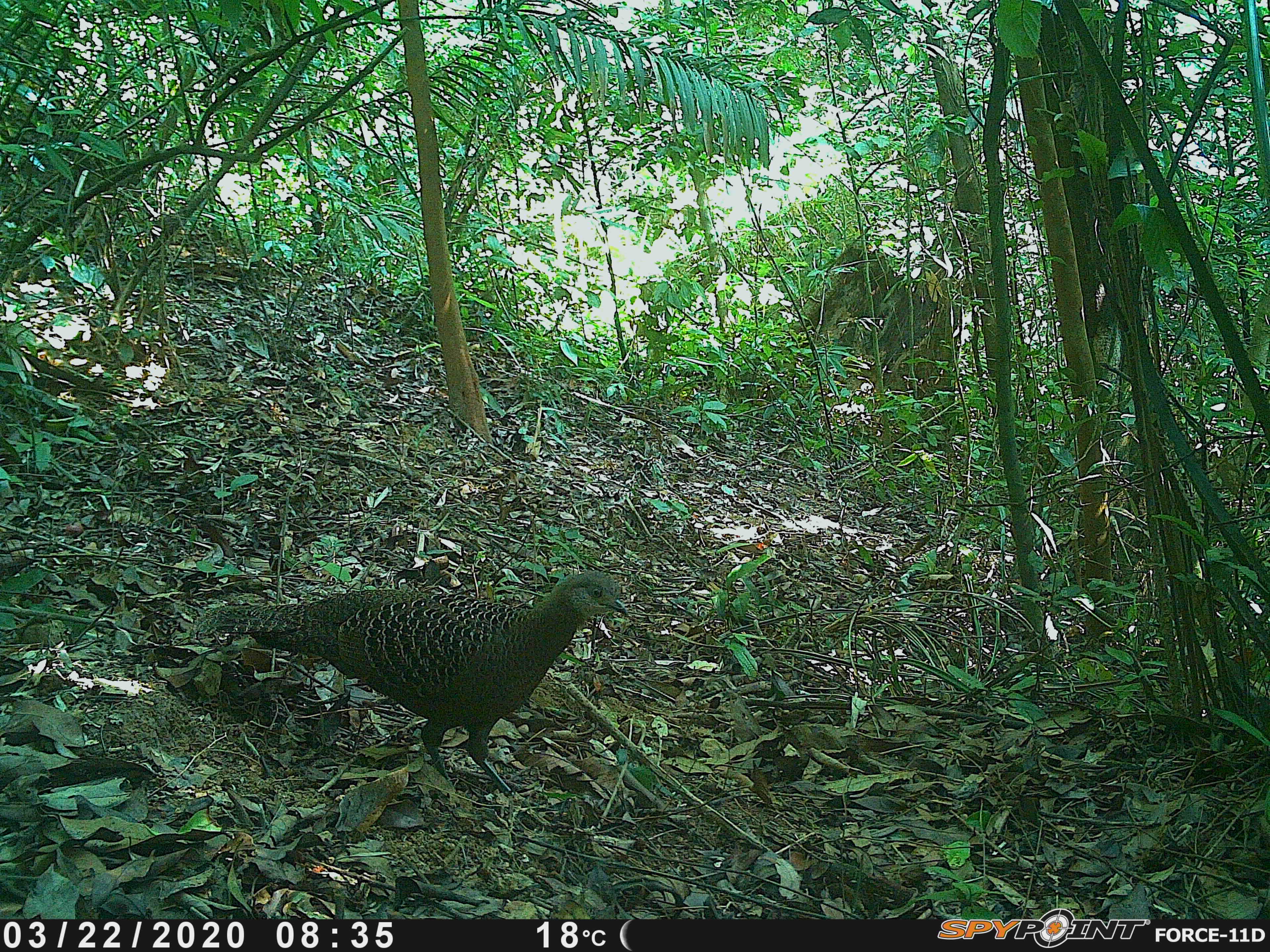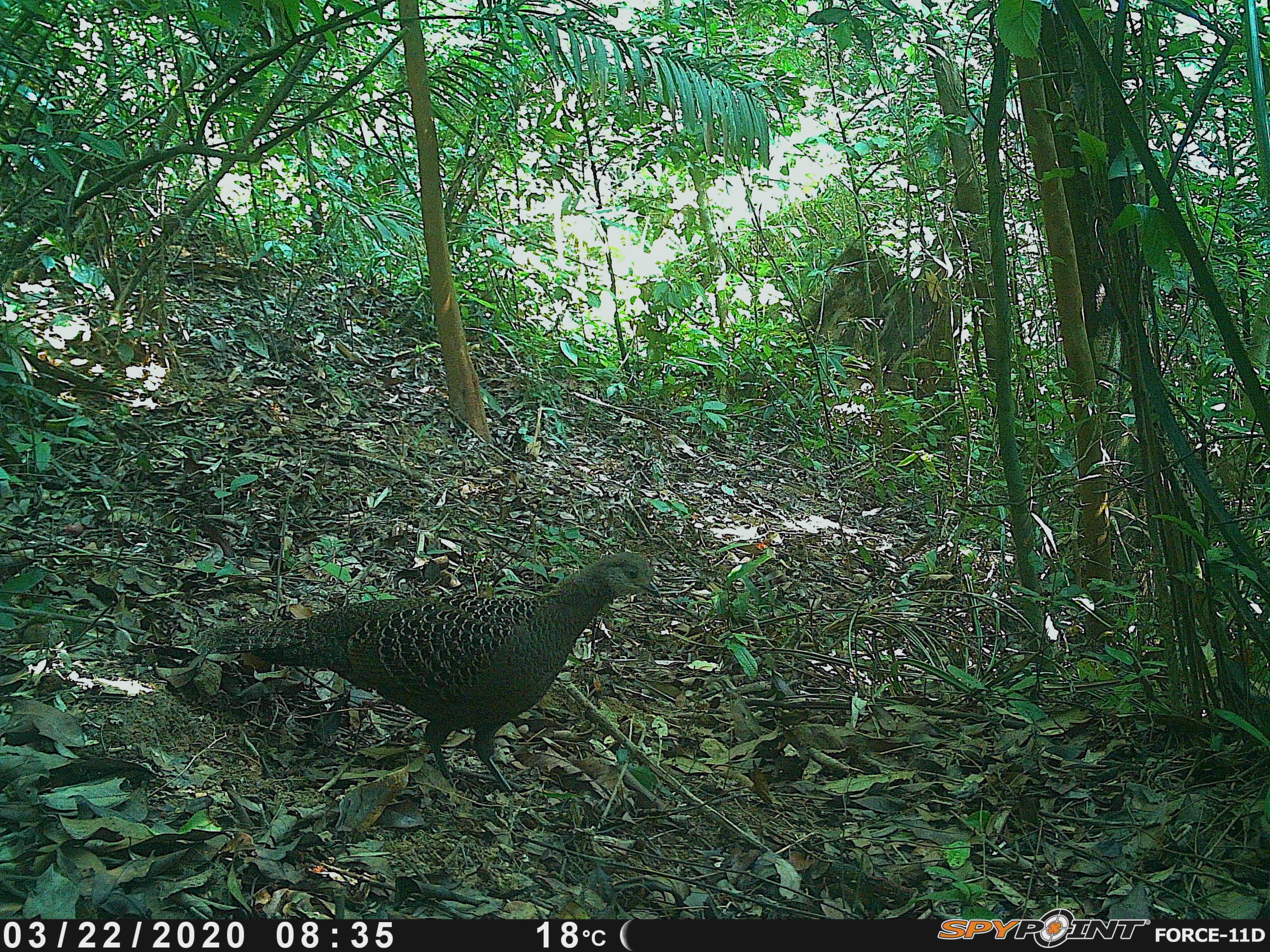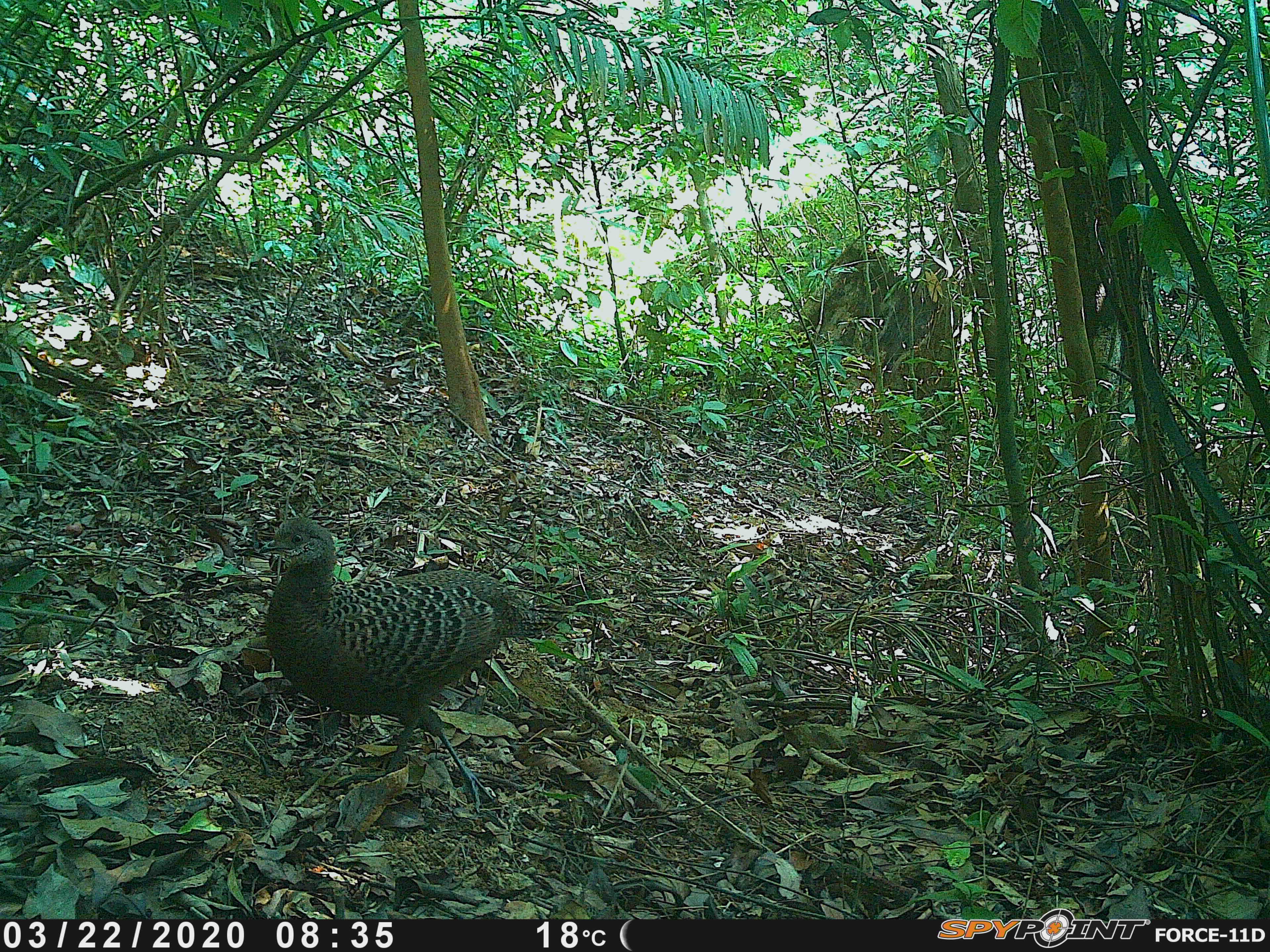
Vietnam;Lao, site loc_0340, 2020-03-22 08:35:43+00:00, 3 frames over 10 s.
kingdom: Animalia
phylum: Chordata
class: Aves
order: Galliformes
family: Phasianidae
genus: Polyplectron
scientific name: Polyplectron bicalcaratum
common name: gray peacock-pheasant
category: grey peacock pheasant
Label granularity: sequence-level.